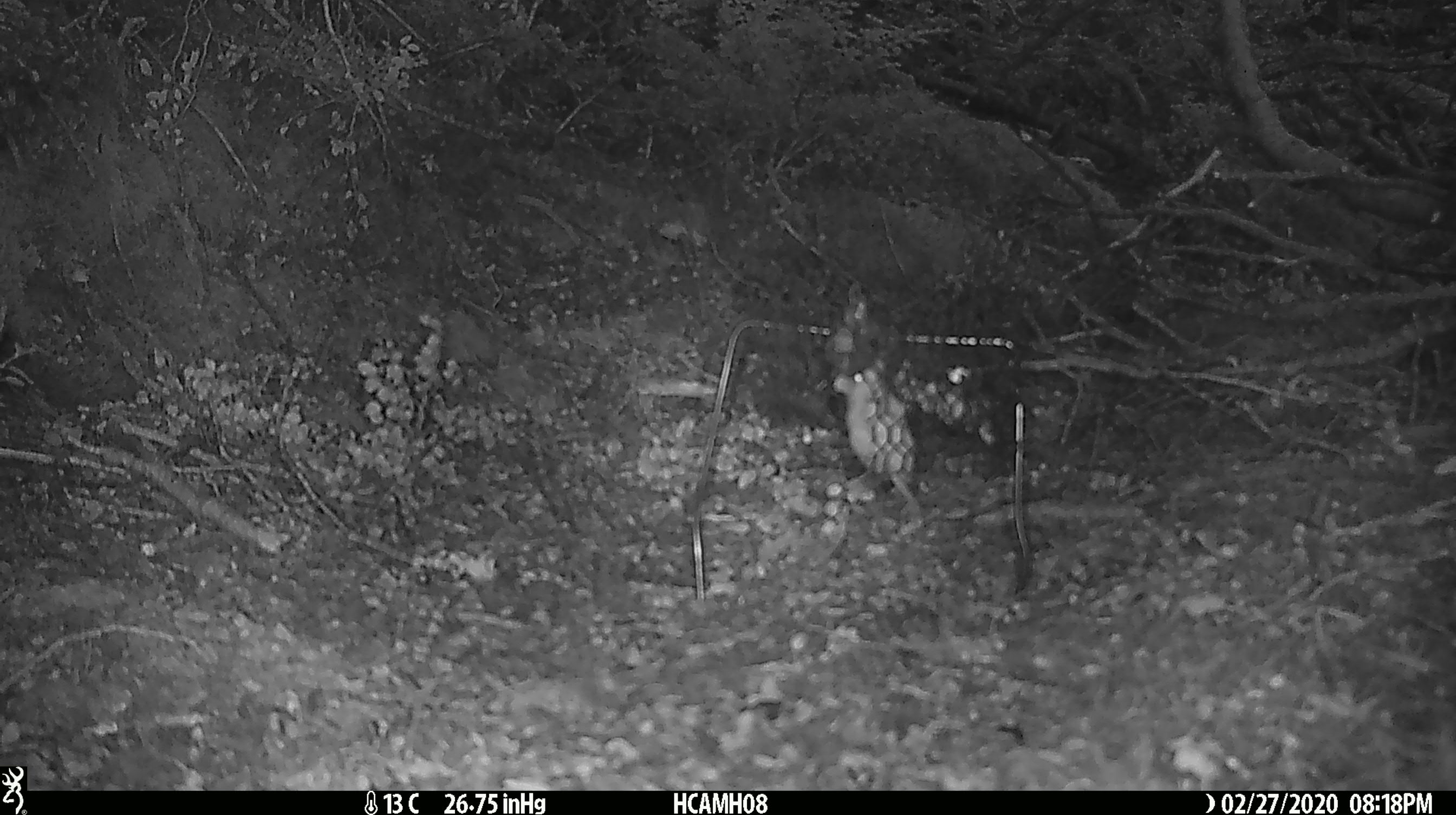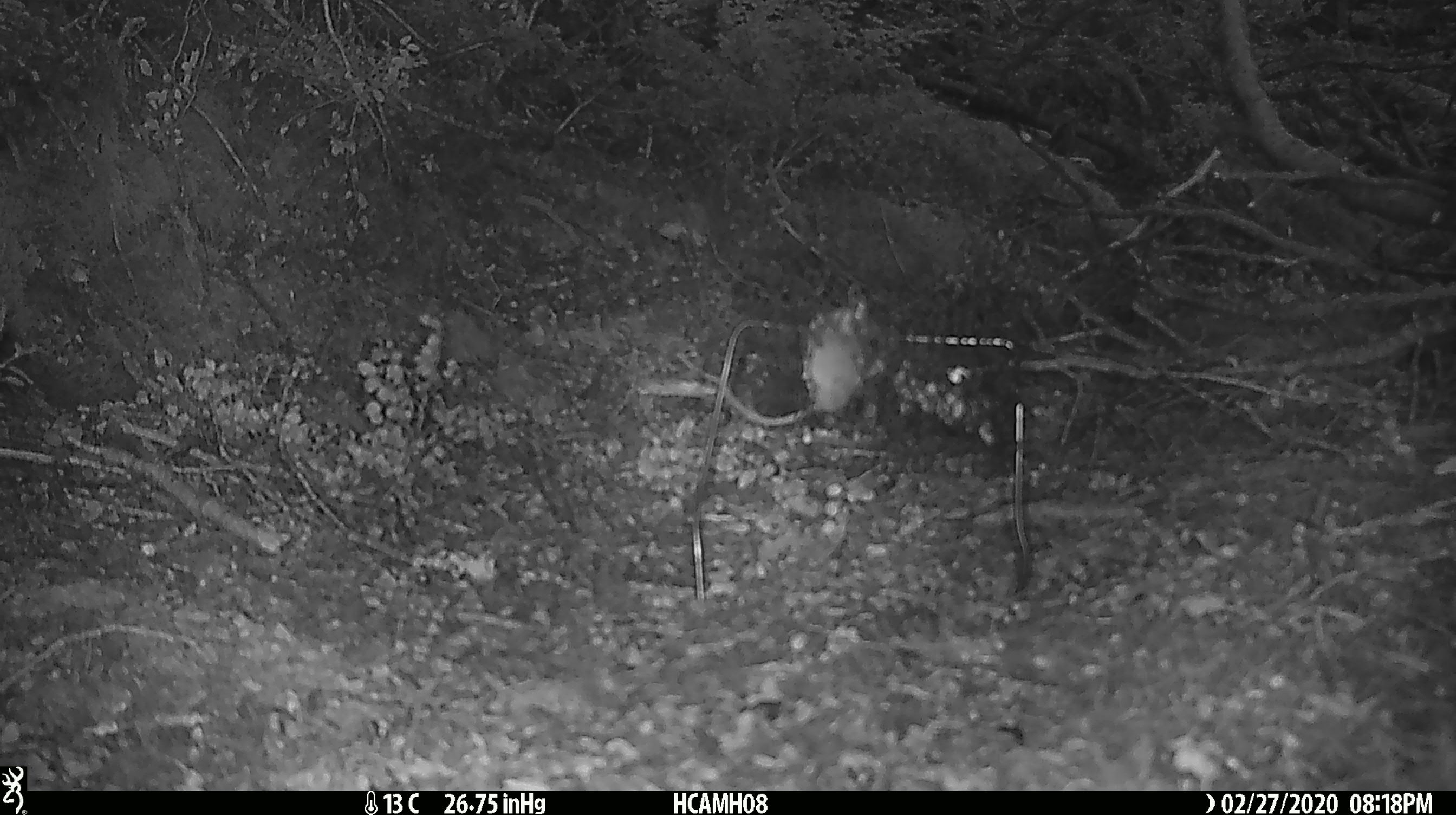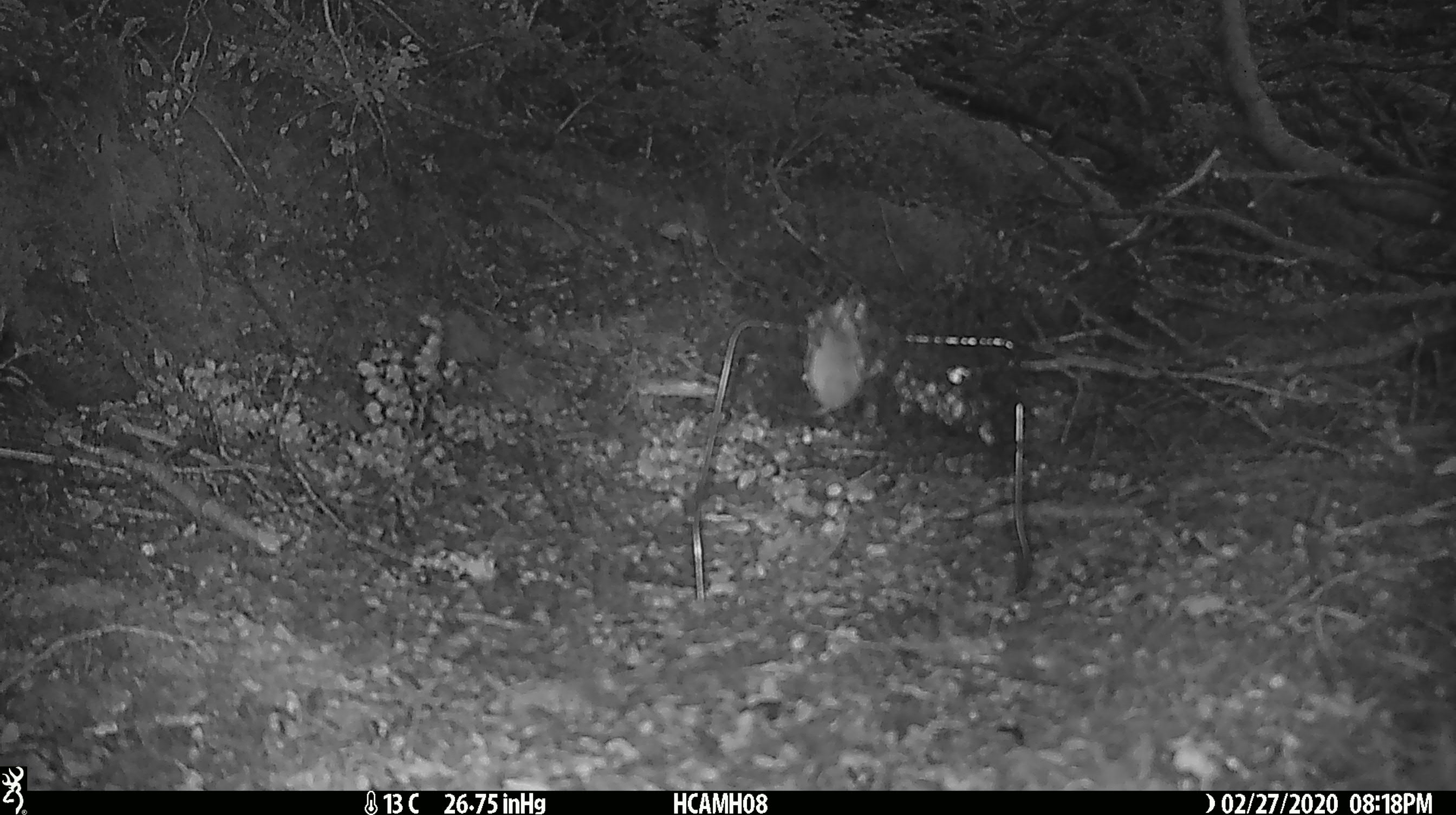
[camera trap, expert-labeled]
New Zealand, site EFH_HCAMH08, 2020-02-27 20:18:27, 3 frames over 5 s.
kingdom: Animalia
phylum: Chordata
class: Mammalia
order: Rodentia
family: Muridae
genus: Mus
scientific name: Mus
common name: mouse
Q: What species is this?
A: Mouse (Mus).